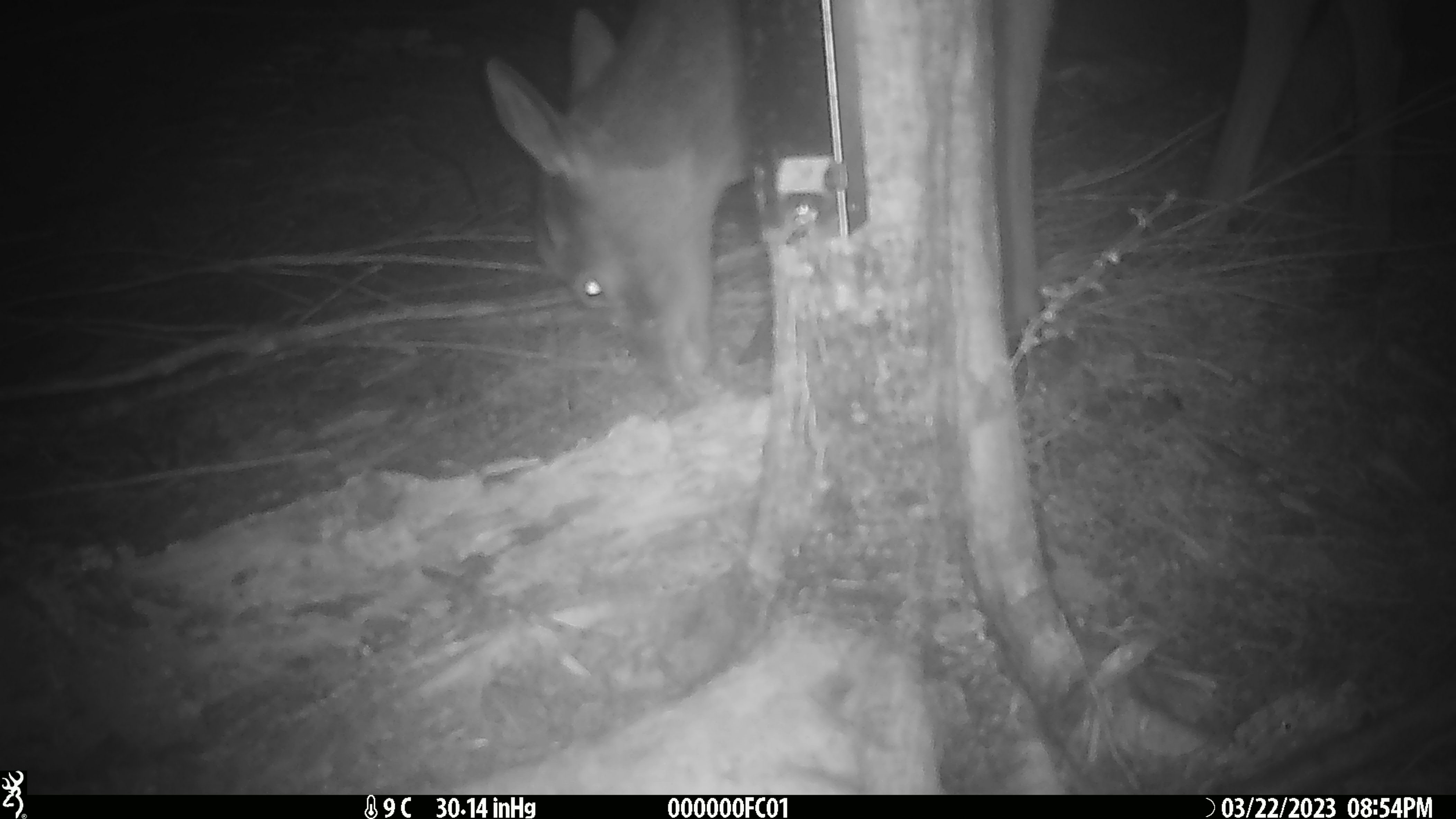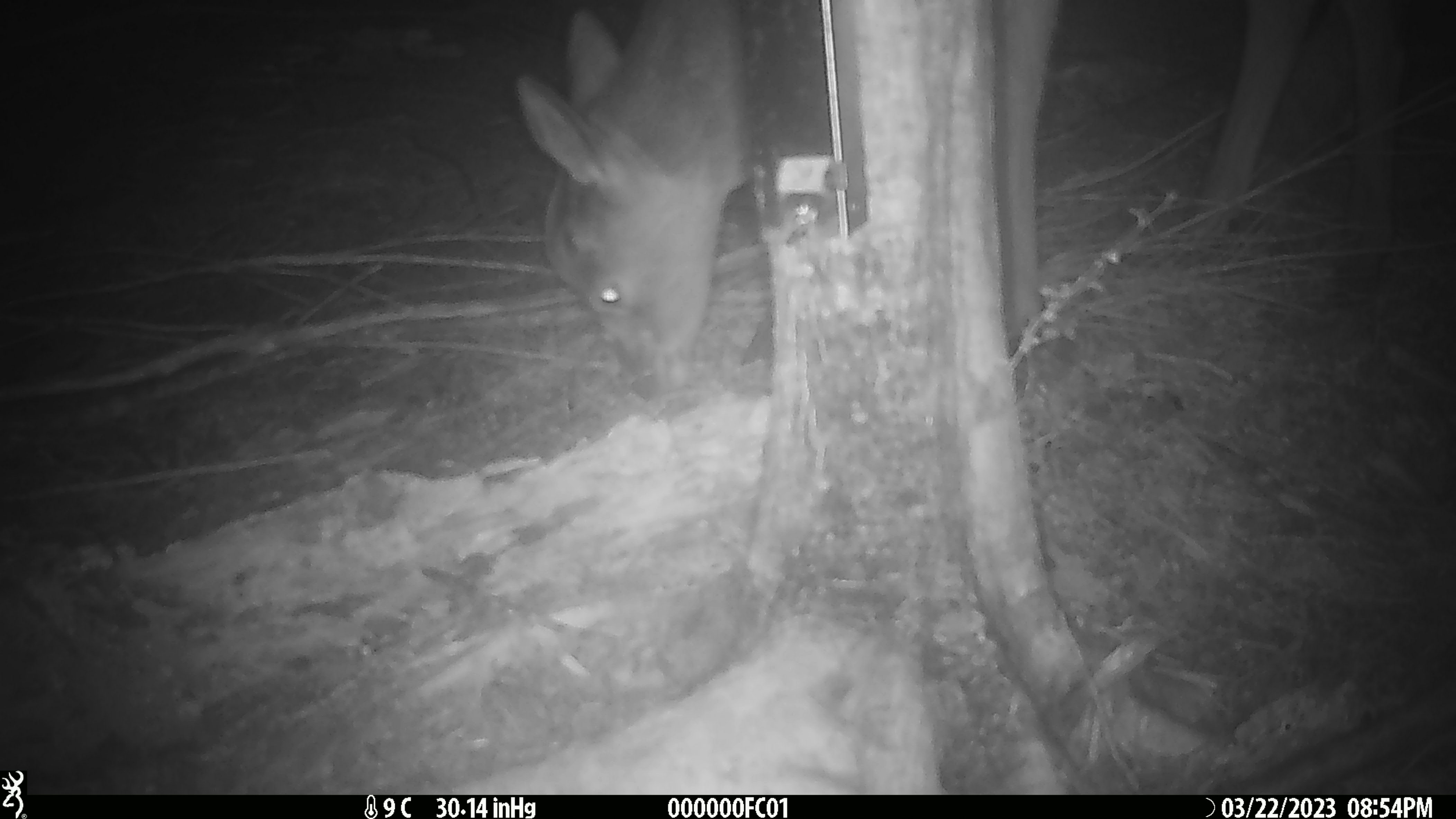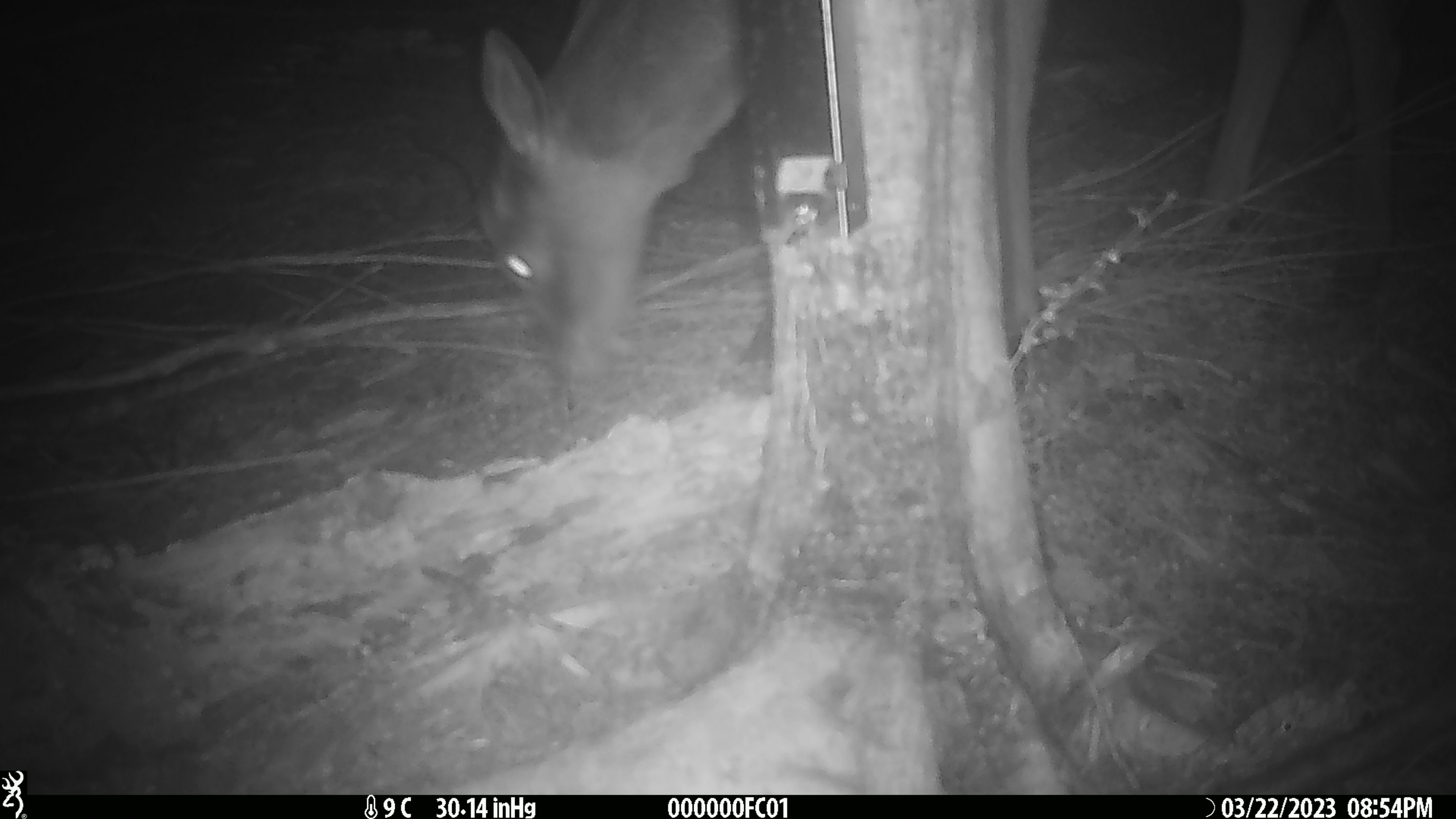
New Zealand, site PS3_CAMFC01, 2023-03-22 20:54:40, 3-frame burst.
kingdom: Animalia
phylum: Chordata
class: Mammalia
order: Artiodactyla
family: Cervidae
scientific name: Cervidae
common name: deer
Deer (Cervidae).